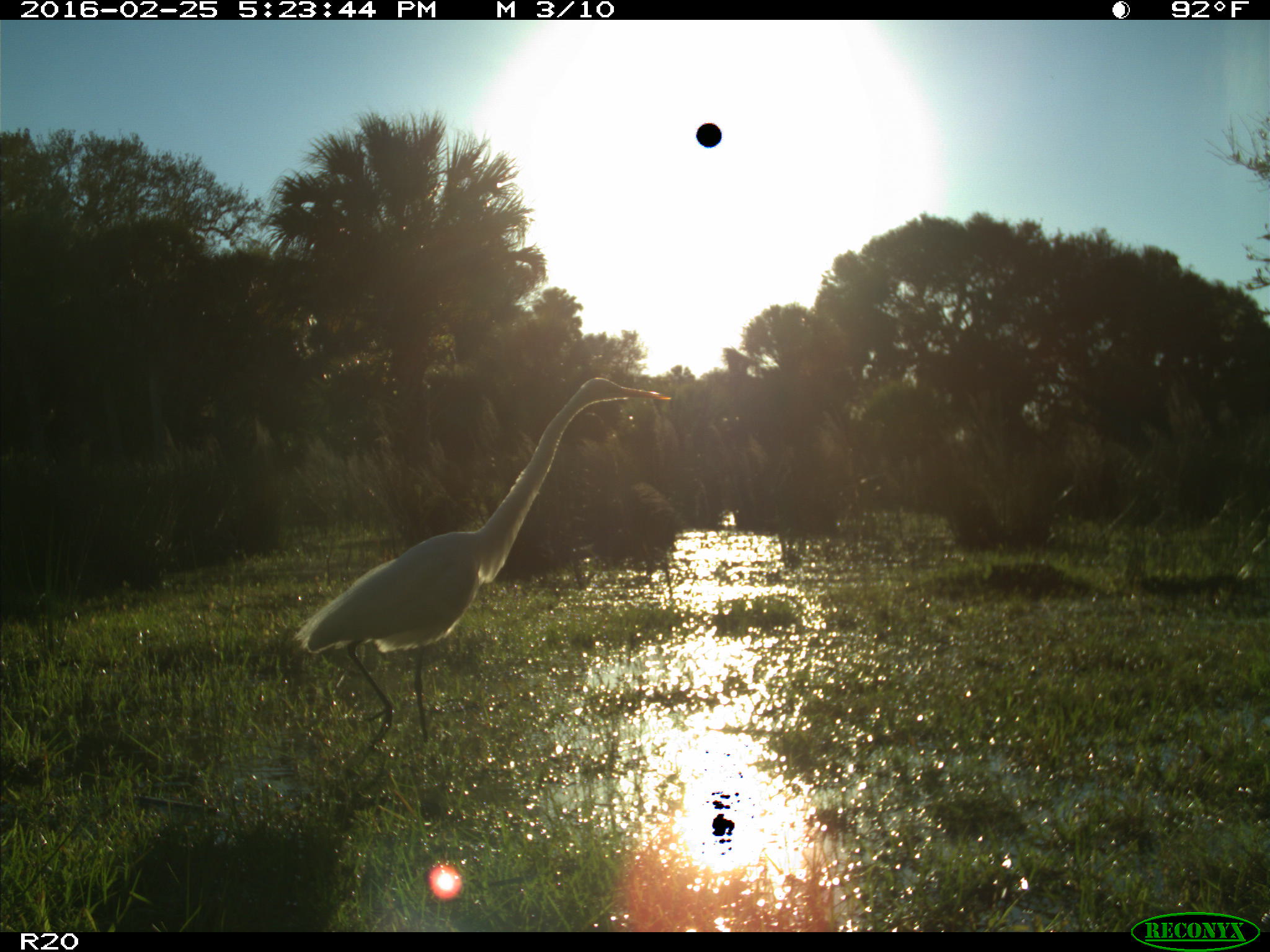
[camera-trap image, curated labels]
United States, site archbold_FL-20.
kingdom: Animalia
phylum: Chordata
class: Aves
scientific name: Aves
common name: birds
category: unidentified bird